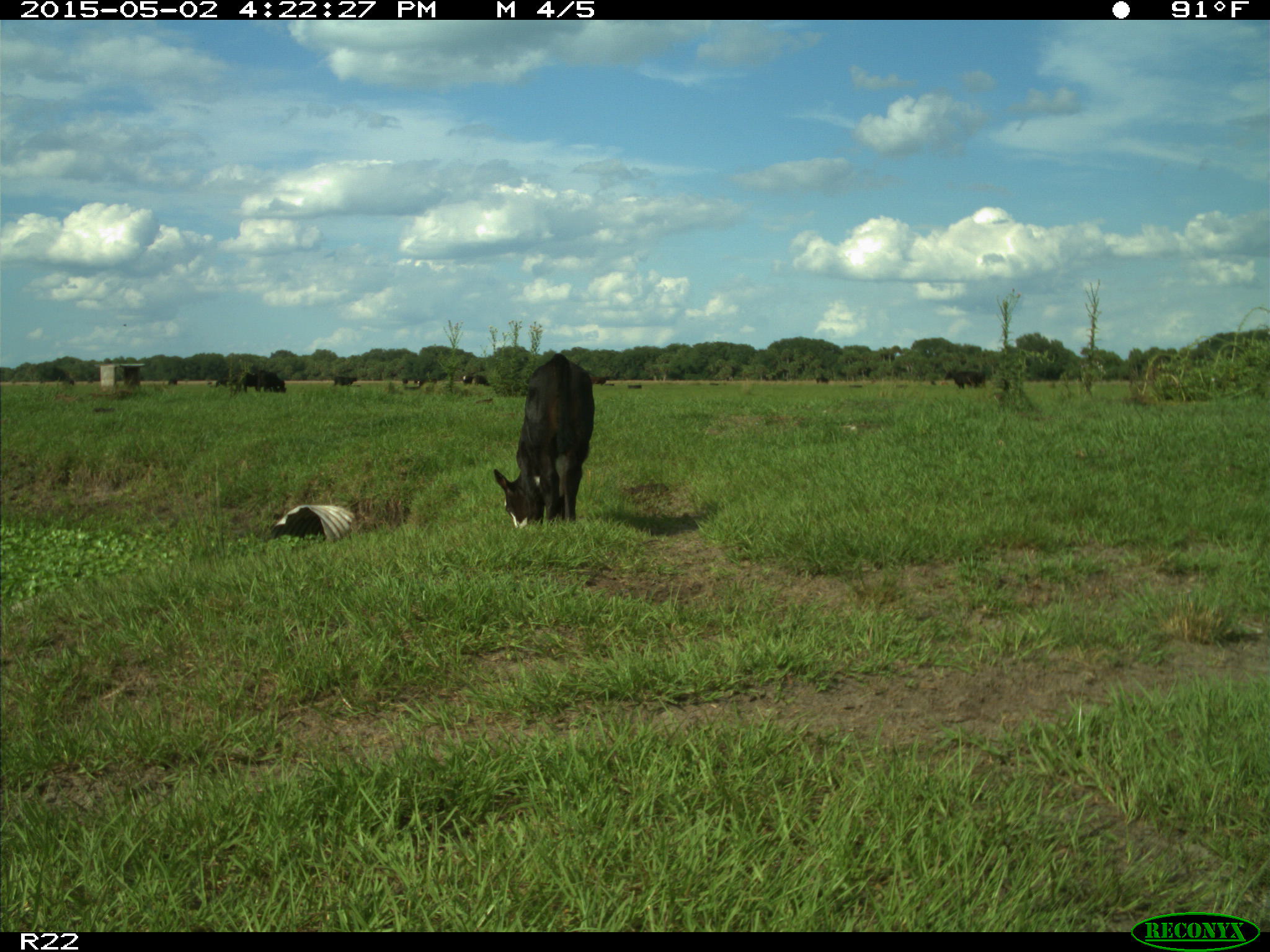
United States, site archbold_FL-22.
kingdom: Animalia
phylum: Chordata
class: Mammalia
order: Artiodactyla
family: Bovidae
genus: Bos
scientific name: Bos taurus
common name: domestic cow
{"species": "Bos taurus (domestic cow)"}